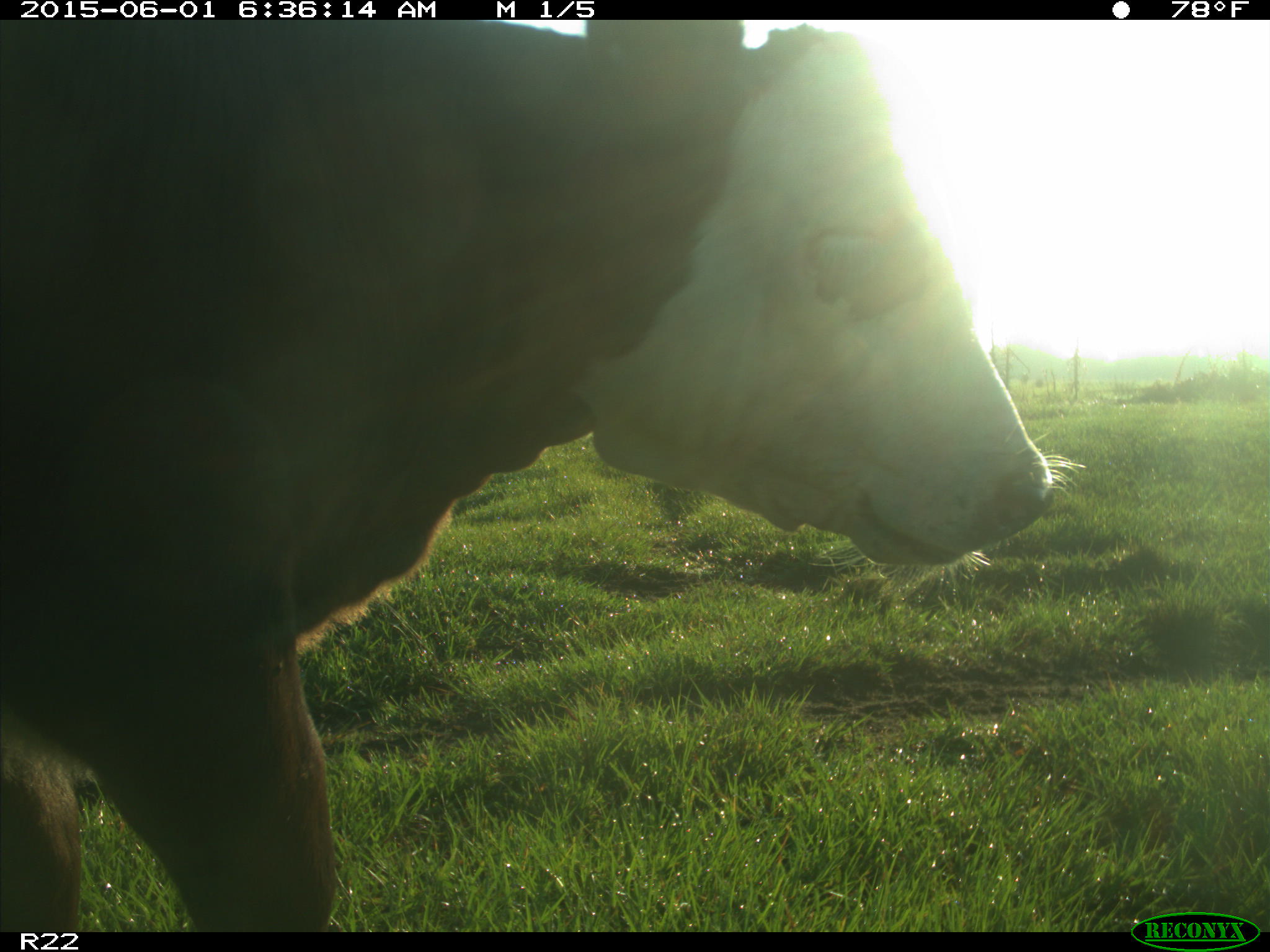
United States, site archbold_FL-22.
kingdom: Animalia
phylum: Chordata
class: Mammalia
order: Artiodactyla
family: Bovidae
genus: Bos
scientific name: Bos taurus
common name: domestic cow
Bos taurus (domestic cow).